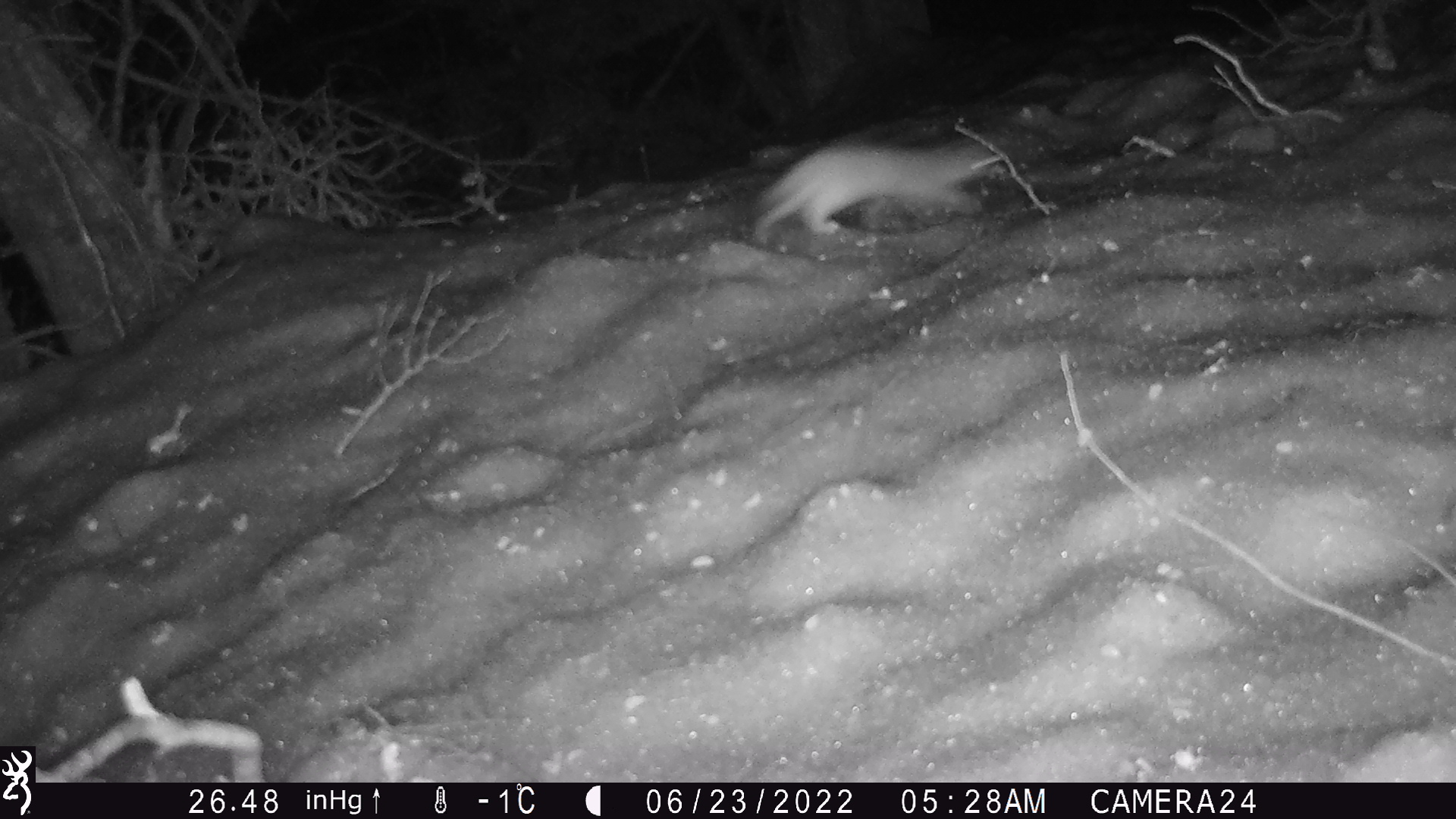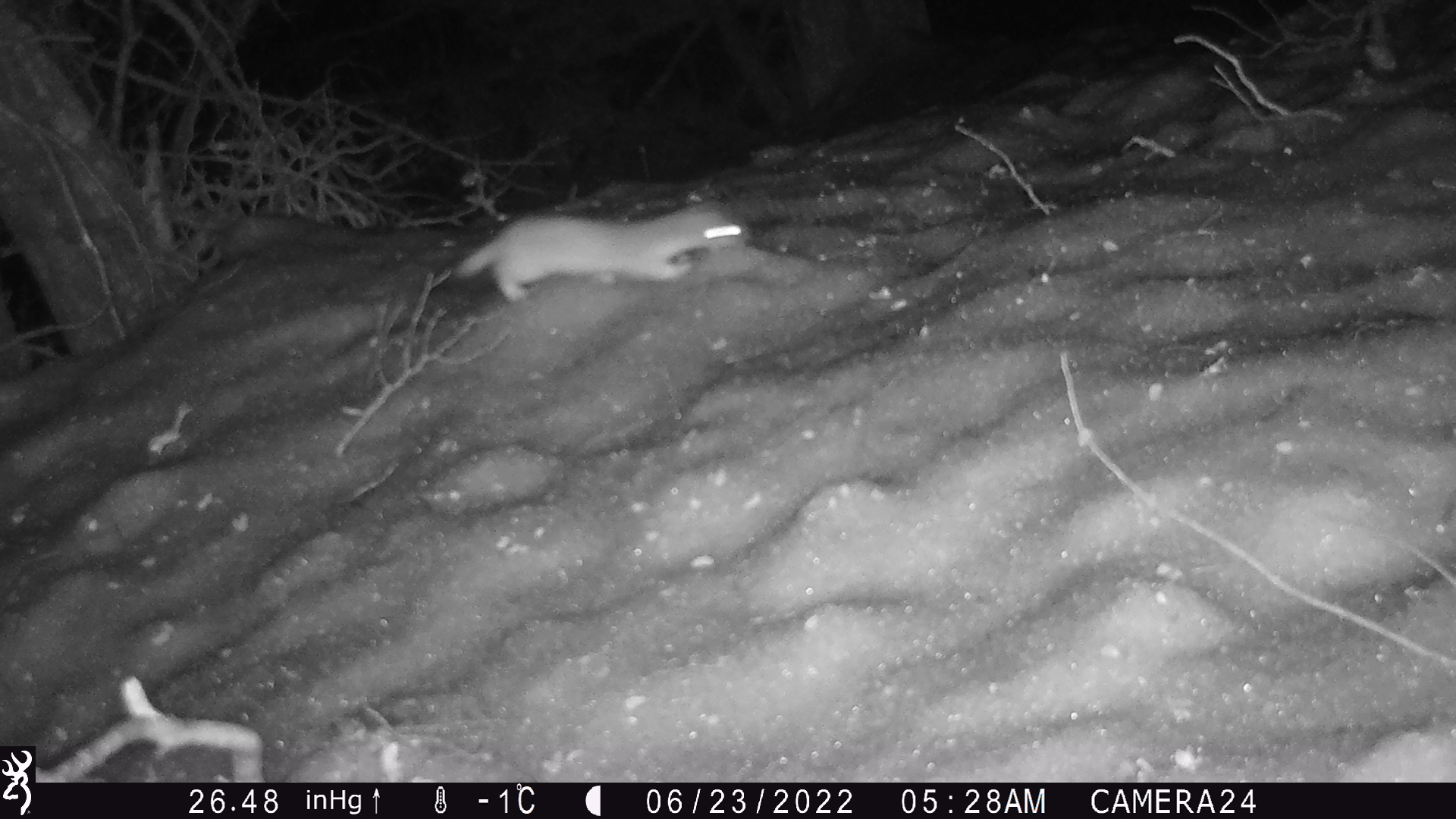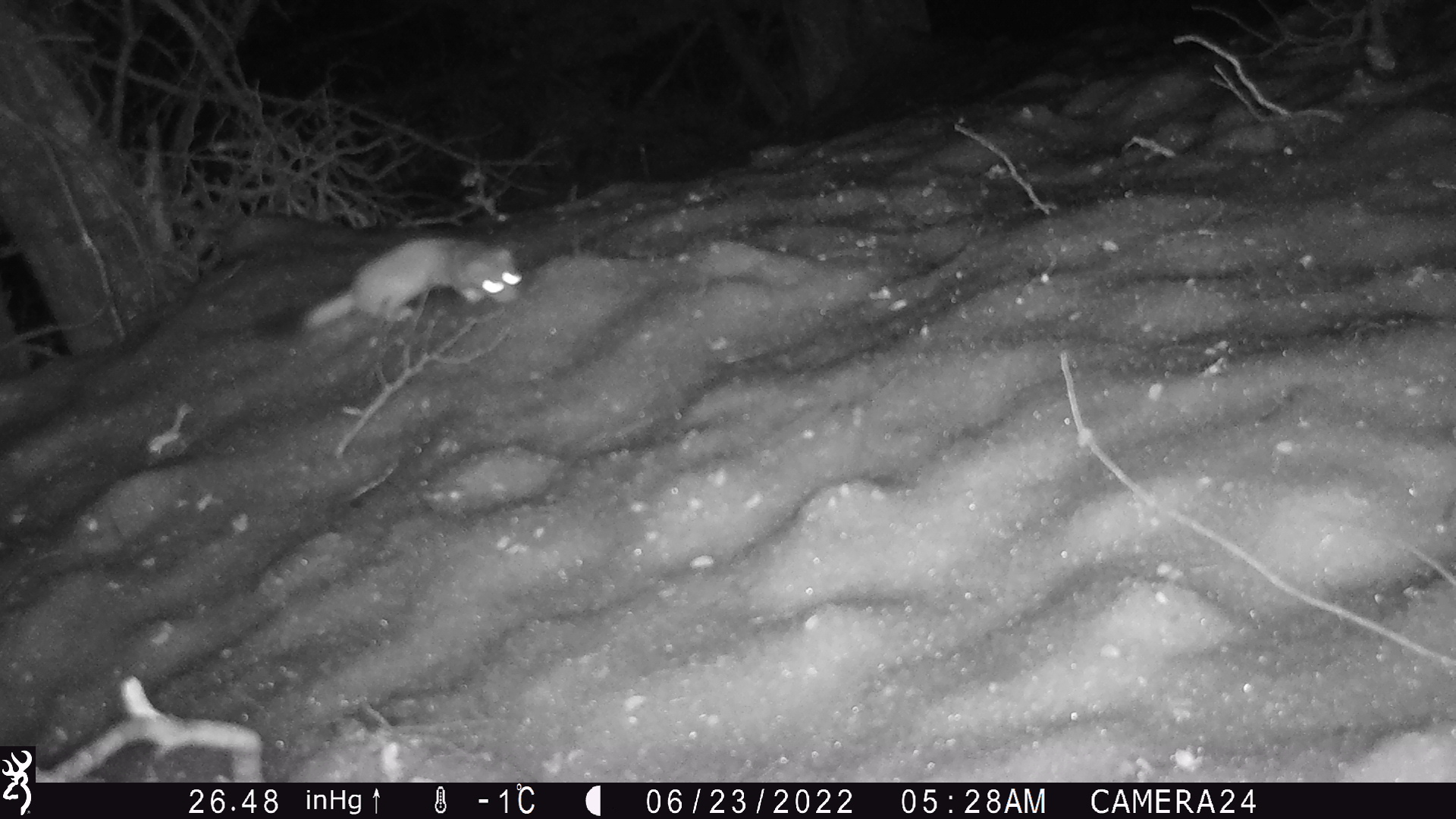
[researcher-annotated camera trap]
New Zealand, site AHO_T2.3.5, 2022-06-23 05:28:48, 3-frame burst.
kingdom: Animalia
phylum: Chordata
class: Mammalia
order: Carnivora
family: Mustelidae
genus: Mustela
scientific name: Mustela erminea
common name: stoat